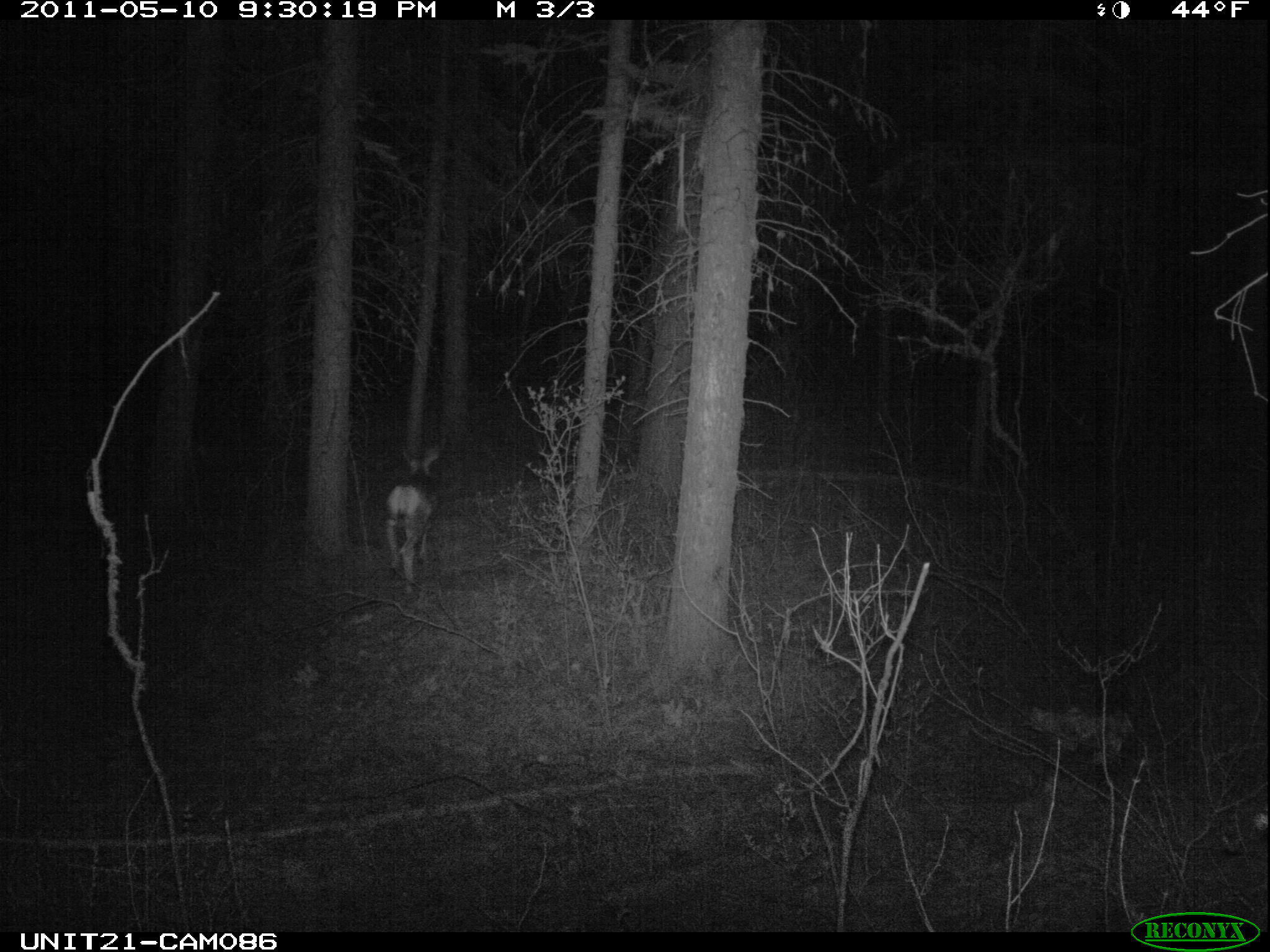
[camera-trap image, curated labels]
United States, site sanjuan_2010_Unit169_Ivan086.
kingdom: Animalia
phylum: Chordata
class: Mammalia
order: Artiodactyla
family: Cervidae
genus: Odocoileus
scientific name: Odocoileus hemionus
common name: mule deer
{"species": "Odocoileus hemionus (mule deer)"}